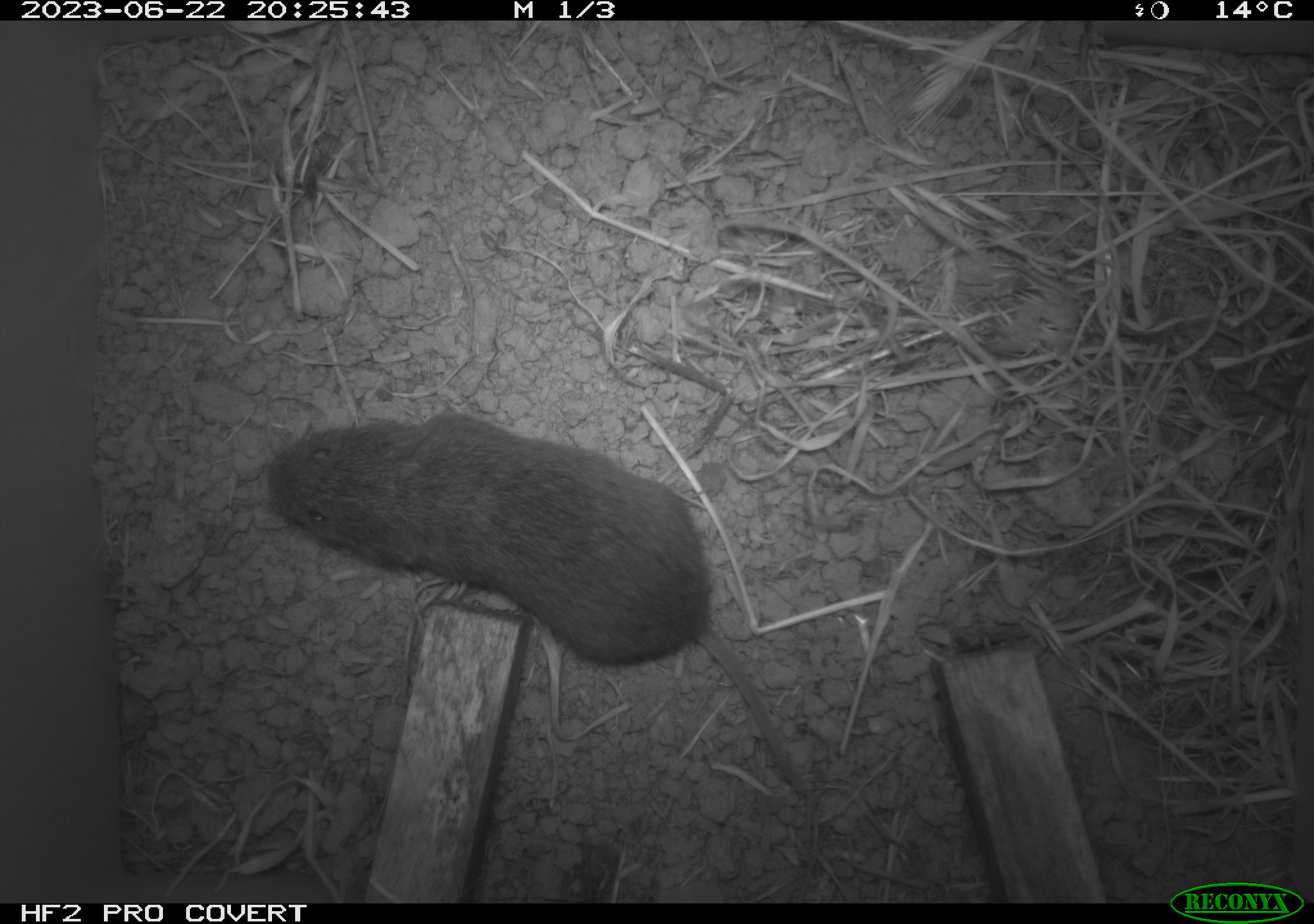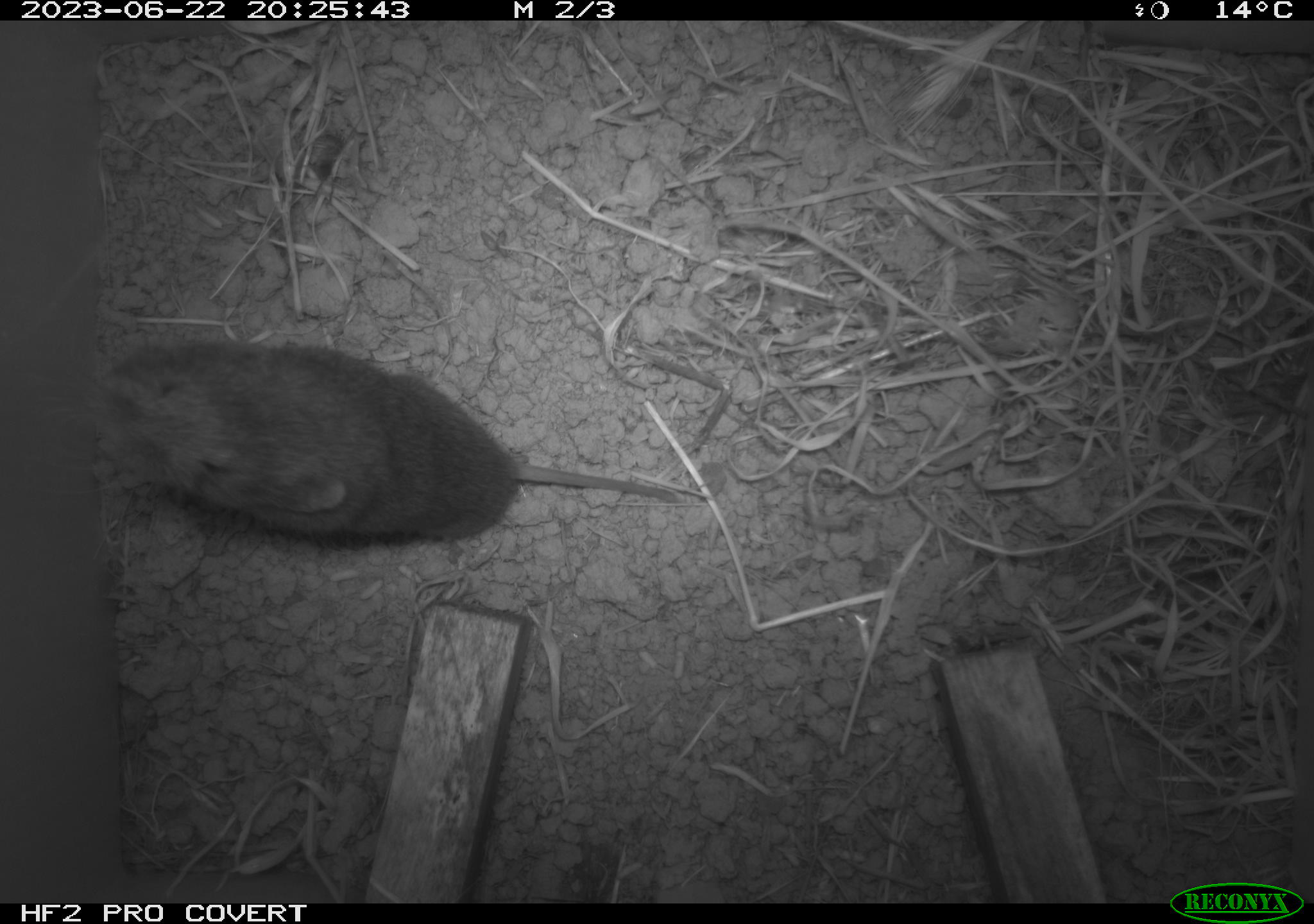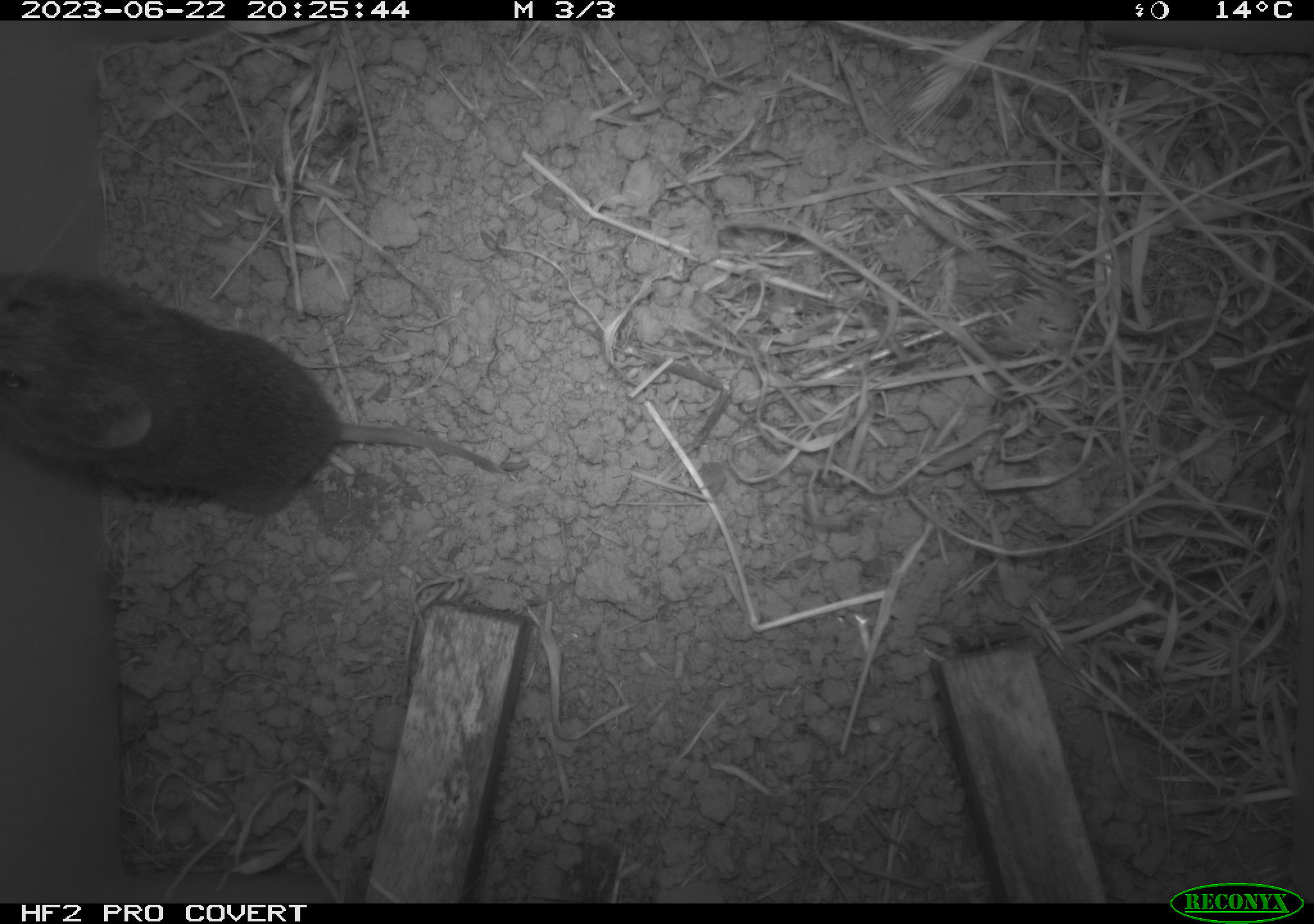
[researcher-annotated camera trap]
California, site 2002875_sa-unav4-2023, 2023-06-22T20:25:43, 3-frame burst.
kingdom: Animalia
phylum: Chordata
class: Mammalia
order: Rodentia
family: Cricetidae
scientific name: Arvicolinae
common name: voles, lemmings, and muskrats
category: arvicolinae subfamily